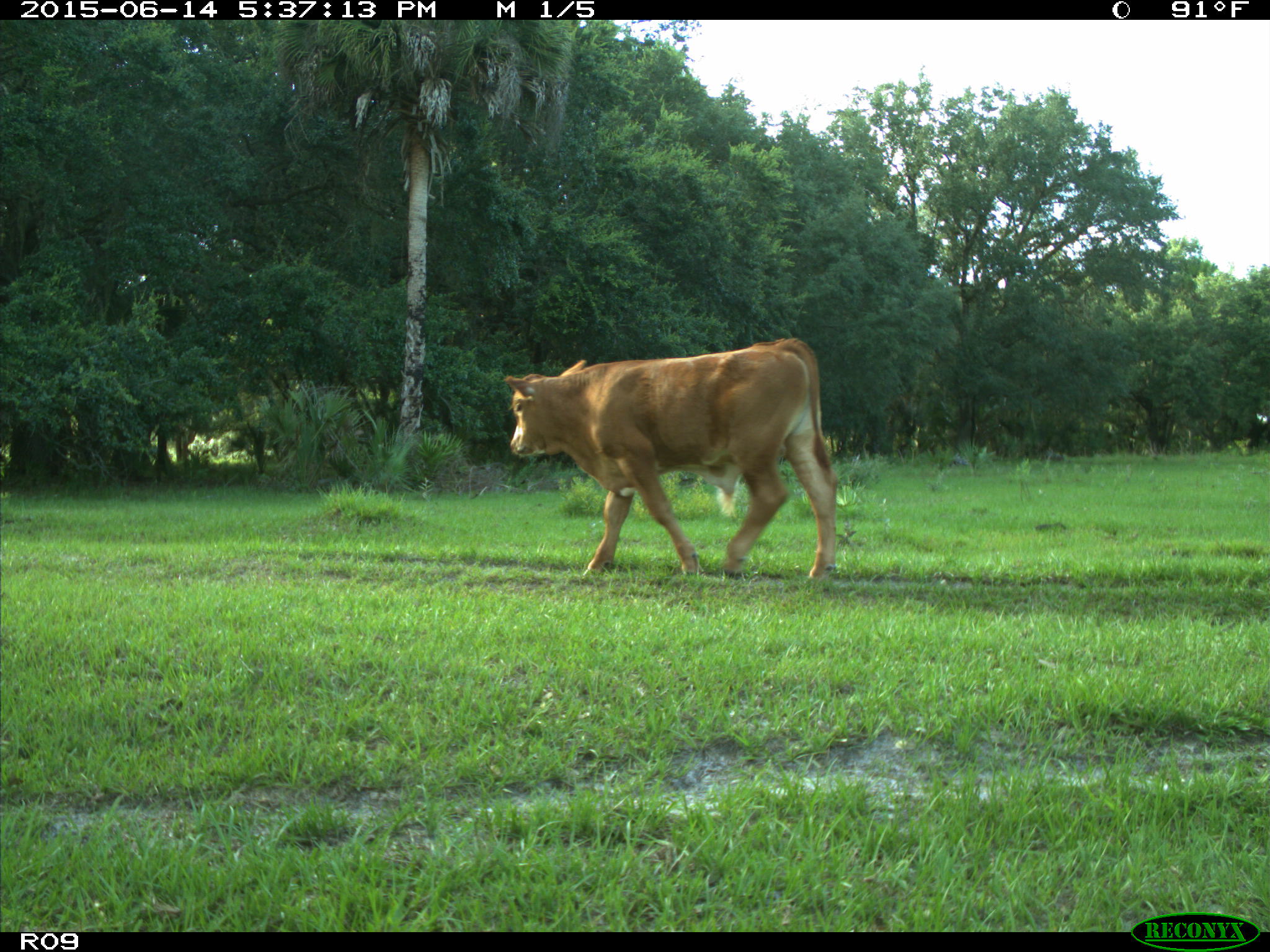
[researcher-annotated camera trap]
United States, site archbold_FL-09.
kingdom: Animalia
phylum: Chordata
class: Mammalia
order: Artiodactyla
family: Bovidae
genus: Bos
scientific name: Bos taurus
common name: domestic cow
Bos taurus (domestic cow).